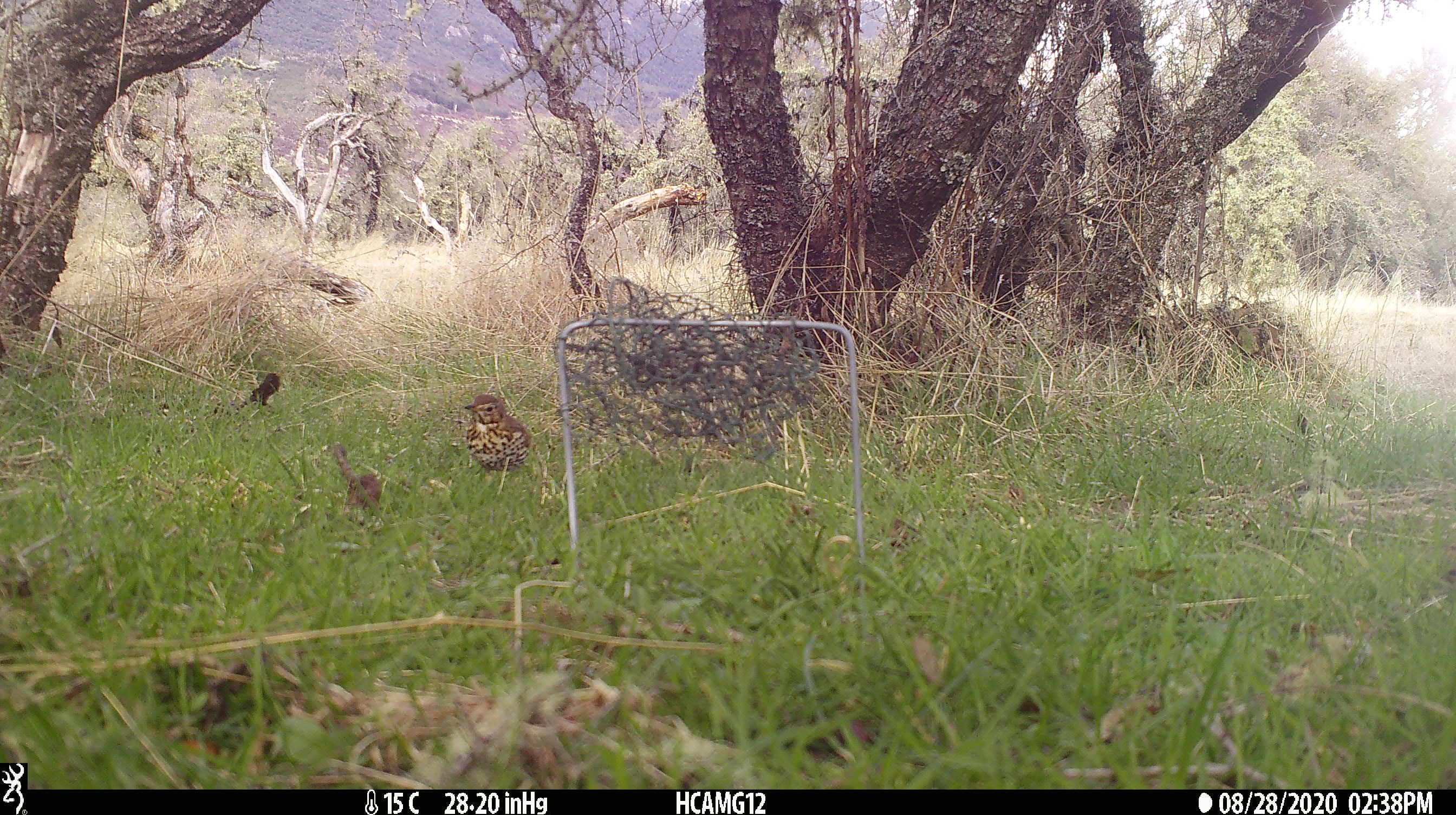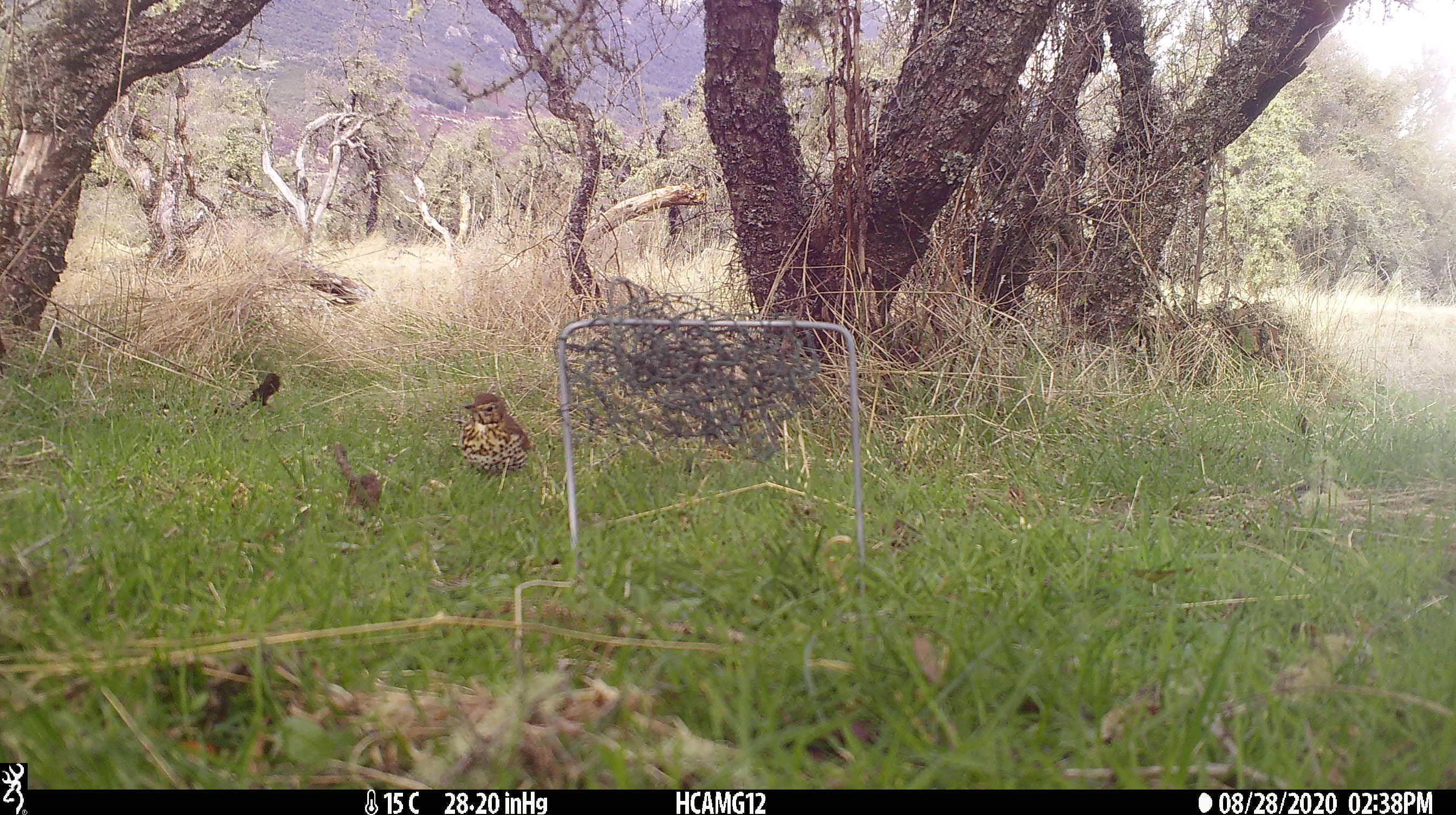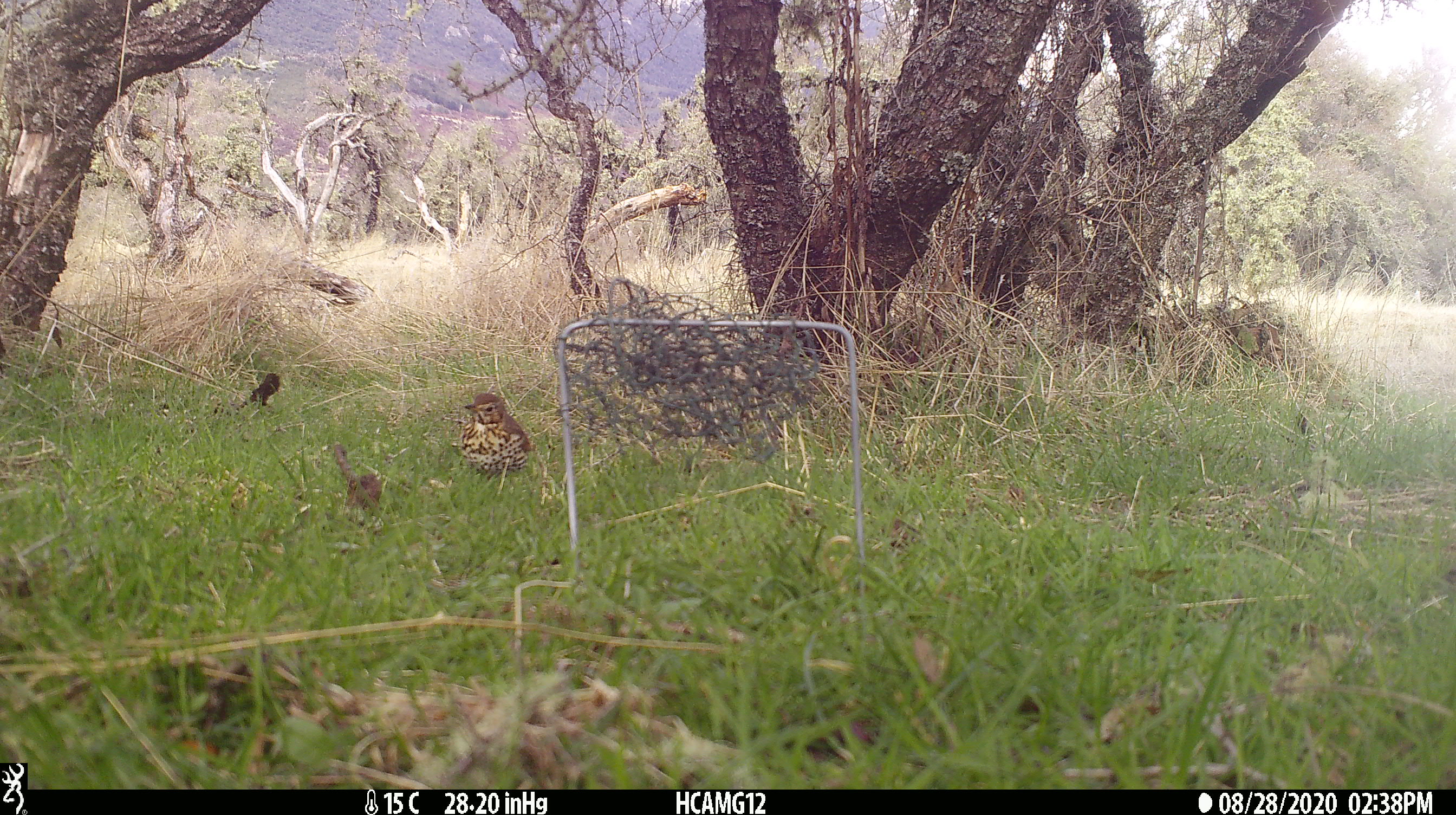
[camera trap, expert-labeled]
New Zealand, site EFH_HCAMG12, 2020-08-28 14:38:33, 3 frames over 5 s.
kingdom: Animalia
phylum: Chordata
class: Aves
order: Passeriformes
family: Turdidae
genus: Turdus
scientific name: Turdus philomelos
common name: song thrush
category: thrush